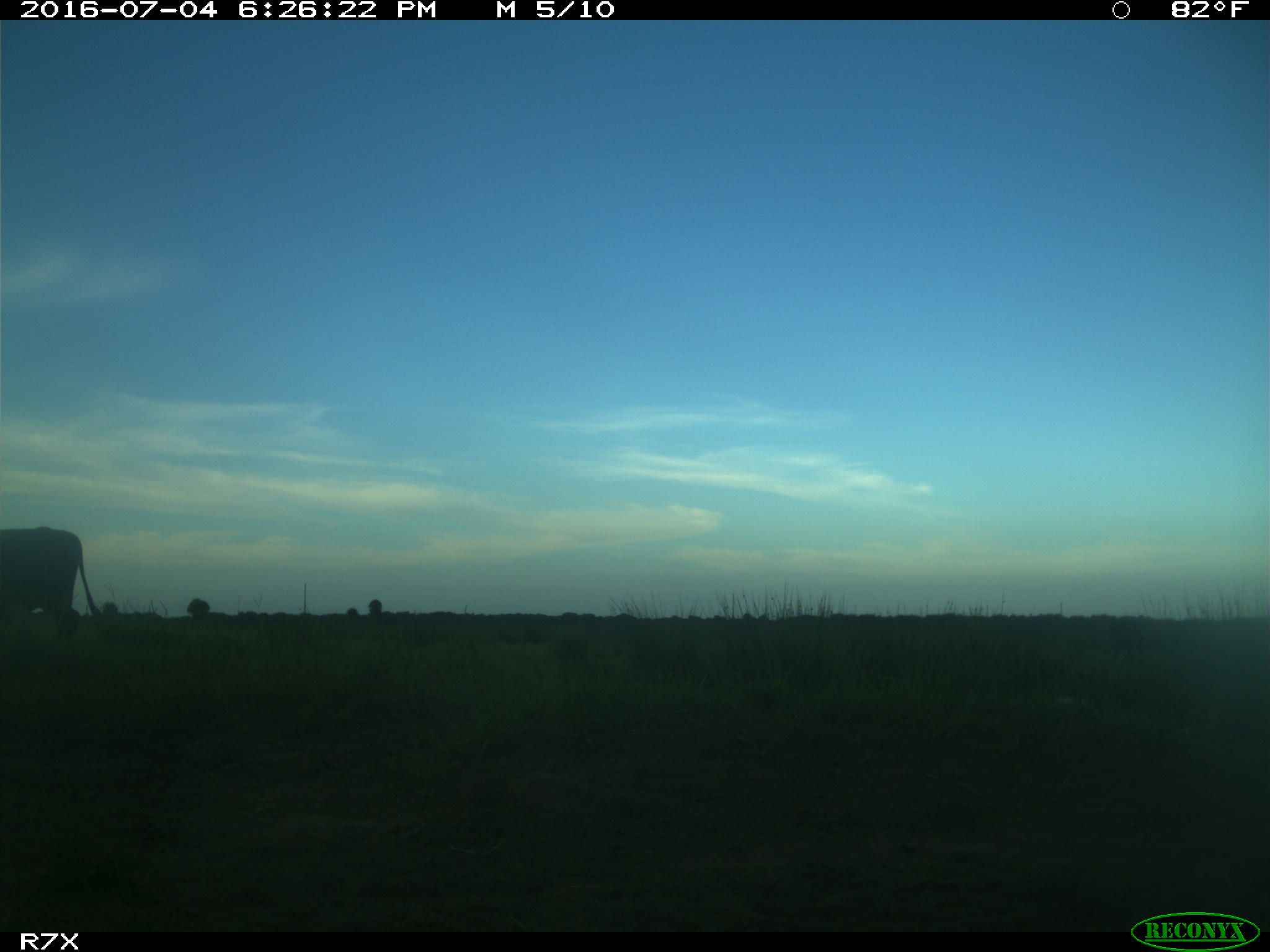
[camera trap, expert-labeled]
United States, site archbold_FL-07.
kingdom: Animalia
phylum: Chordata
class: Mammalia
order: Artiodactyla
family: Bovidae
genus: Bos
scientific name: Bos taurus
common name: domestic cow